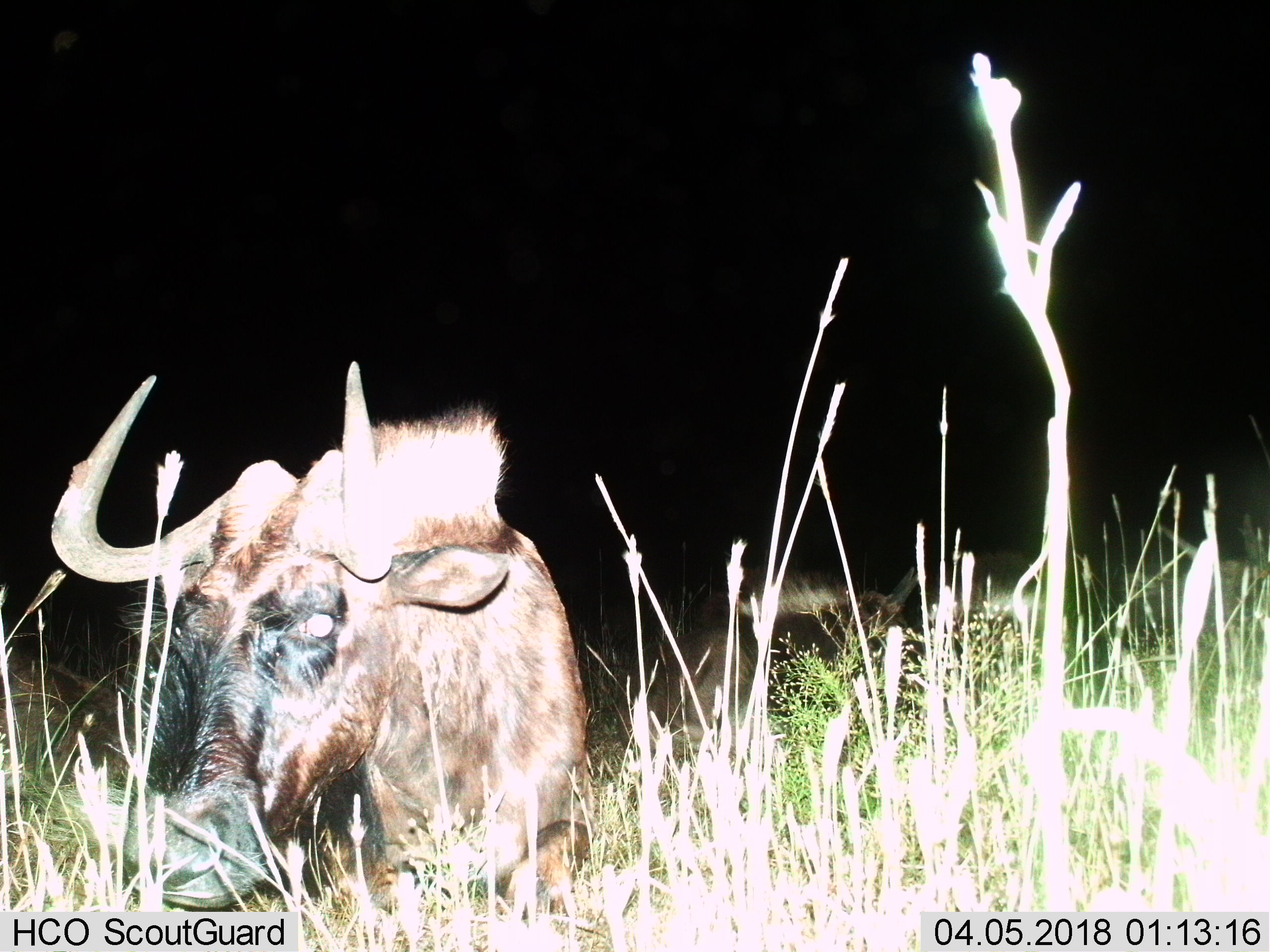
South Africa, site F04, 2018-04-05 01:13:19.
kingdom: Animalia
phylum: Chordata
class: Mammalia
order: Artiodactyla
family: Bovidae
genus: Connochaetes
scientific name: Connochaetes gnou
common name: black wildebeest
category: wildebeestblack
Wildebeestblack (black wildebeest) (Connochaetes gnou), count 2. Behavior (volunteer vote fractions): standing 22%, resting 67%, moving 0%, interacting 0%. Young present (vote fraction): 11%. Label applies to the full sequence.